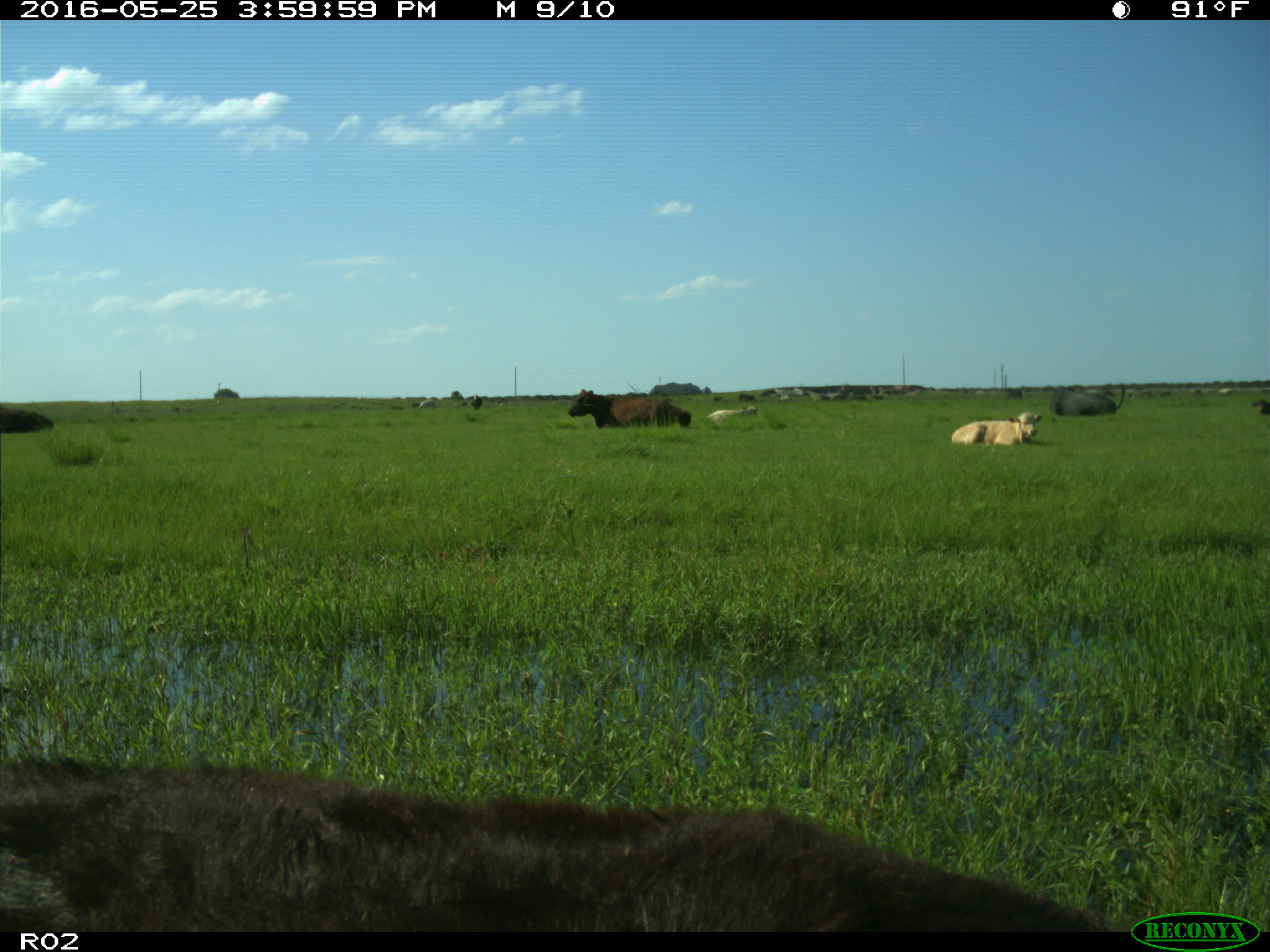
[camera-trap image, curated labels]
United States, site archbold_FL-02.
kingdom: Animalia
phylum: Chordata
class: Mammalia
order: Artiodactyla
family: Bovidae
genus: Bos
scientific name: Bos taurus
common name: domestic cow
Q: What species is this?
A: Bos taurus (domestic cow).